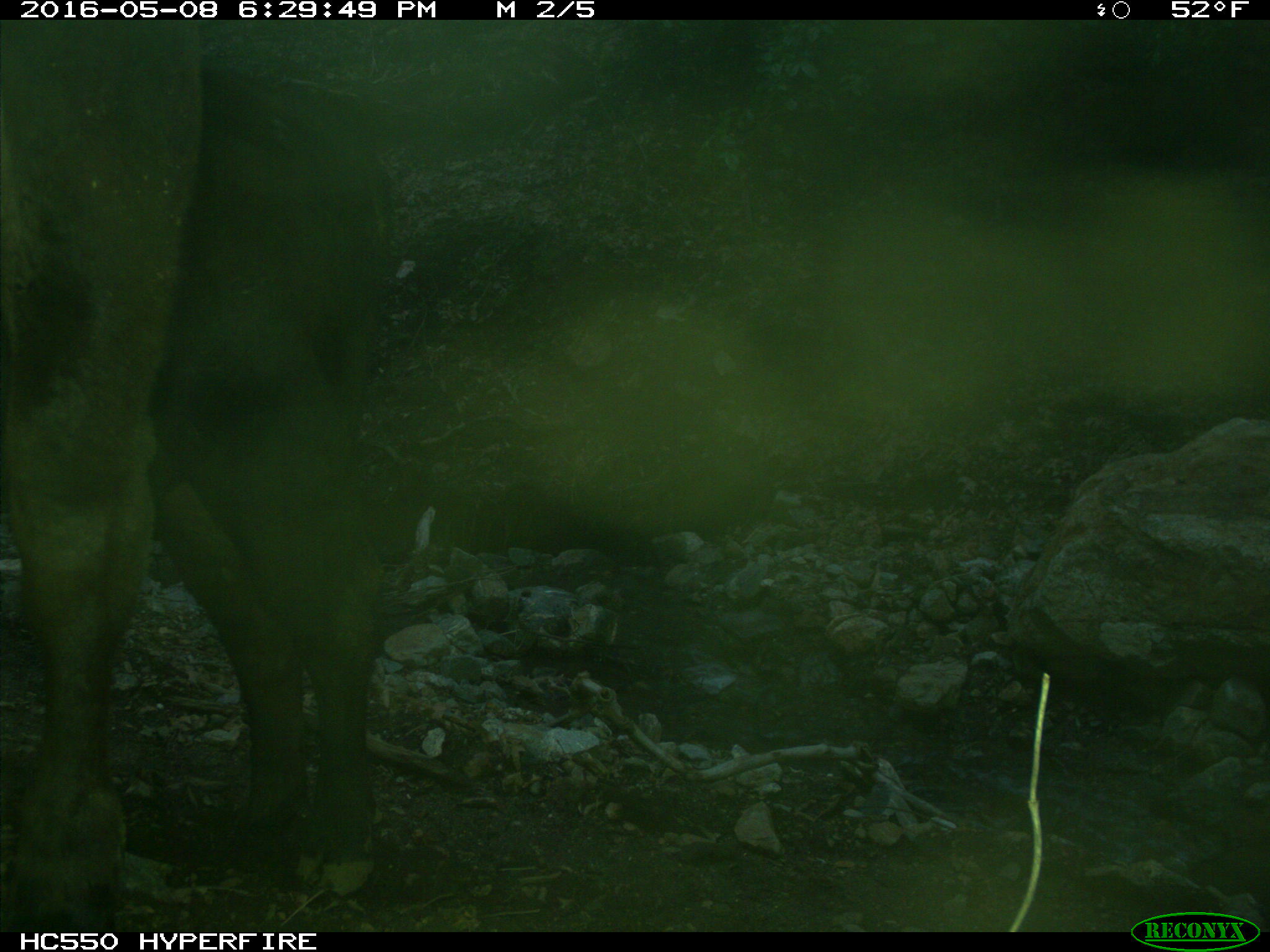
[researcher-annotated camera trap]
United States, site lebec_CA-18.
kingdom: Animalia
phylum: Chordata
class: Mammalia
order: Artiodactyla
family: Bovidae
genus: Bos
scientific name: Bos taurus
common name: domestic cow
Bos taurus (domestic cow).